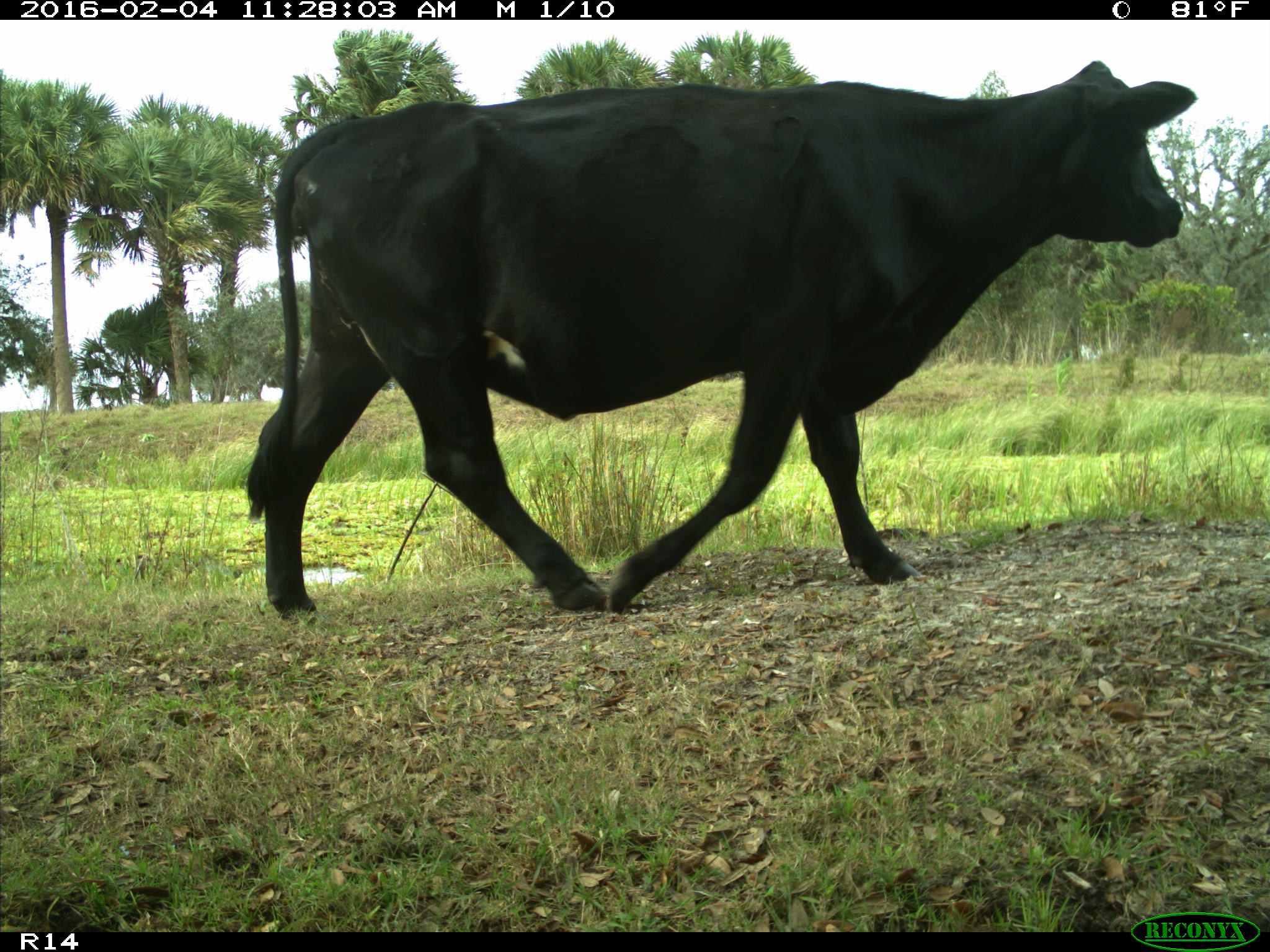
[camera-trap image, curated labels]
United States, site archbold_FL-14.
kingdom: Animalia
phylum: Chordata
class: Mammalia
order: Artiodactyla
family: Bovidae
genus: Bos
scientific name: Bos taurus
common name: domestic cow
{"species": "Bos taurus (domestic cow)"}